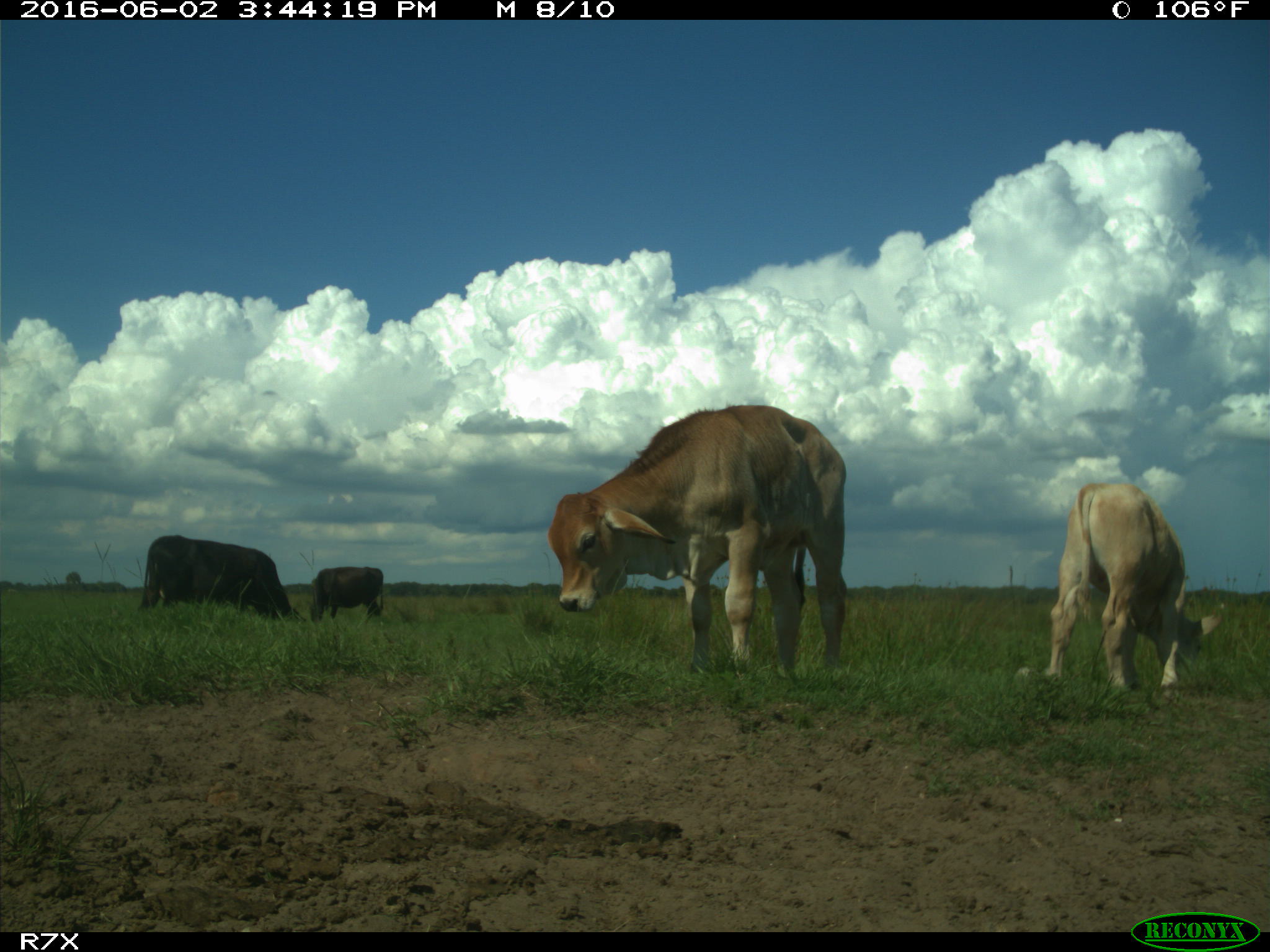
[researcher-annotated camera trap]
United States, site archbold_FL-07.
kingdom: Animalia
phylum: Chordata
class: Mammalia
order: Artiodactyla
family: Bovidae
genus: Bos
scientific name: Bos taurus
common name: domestic cow